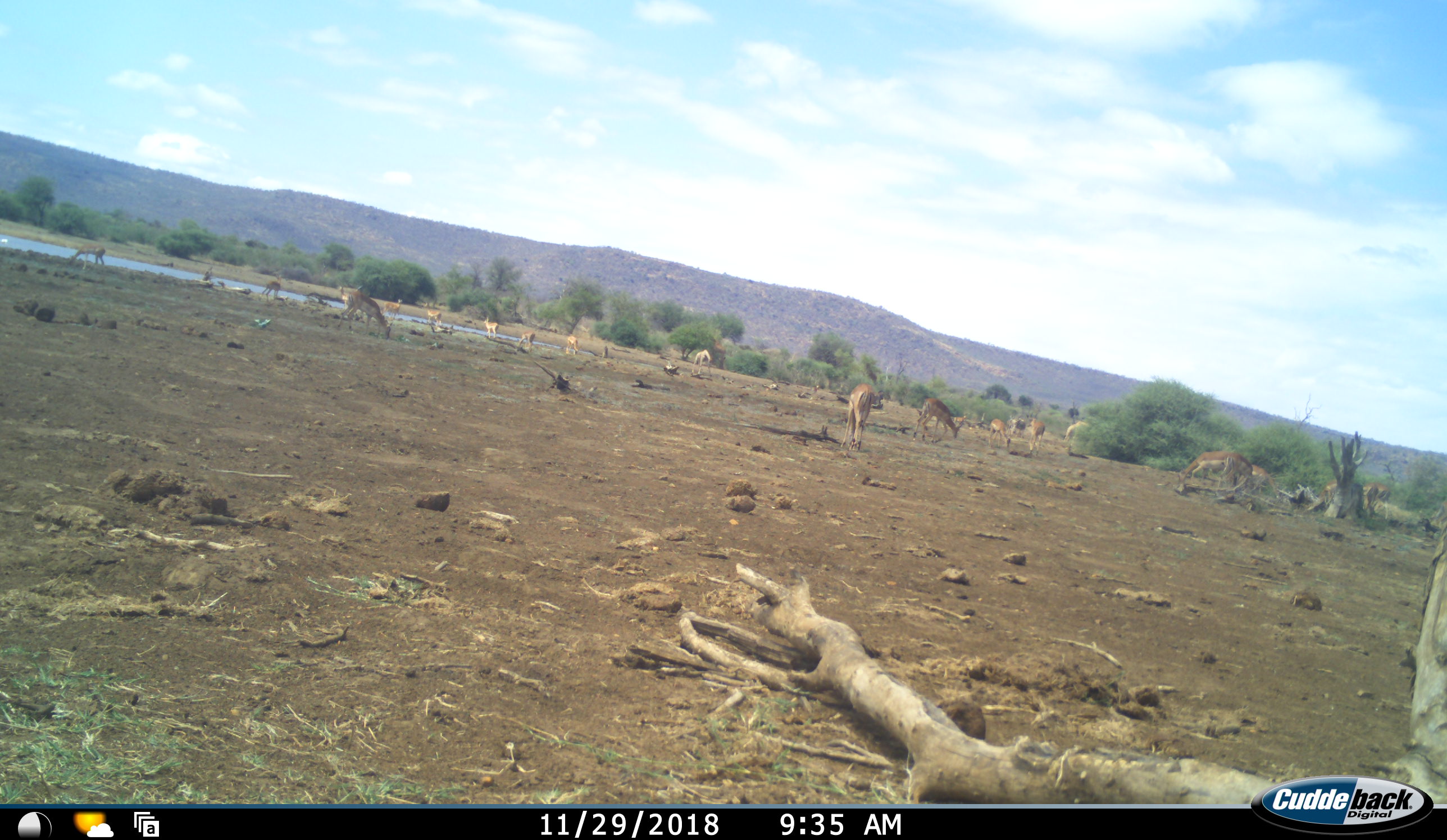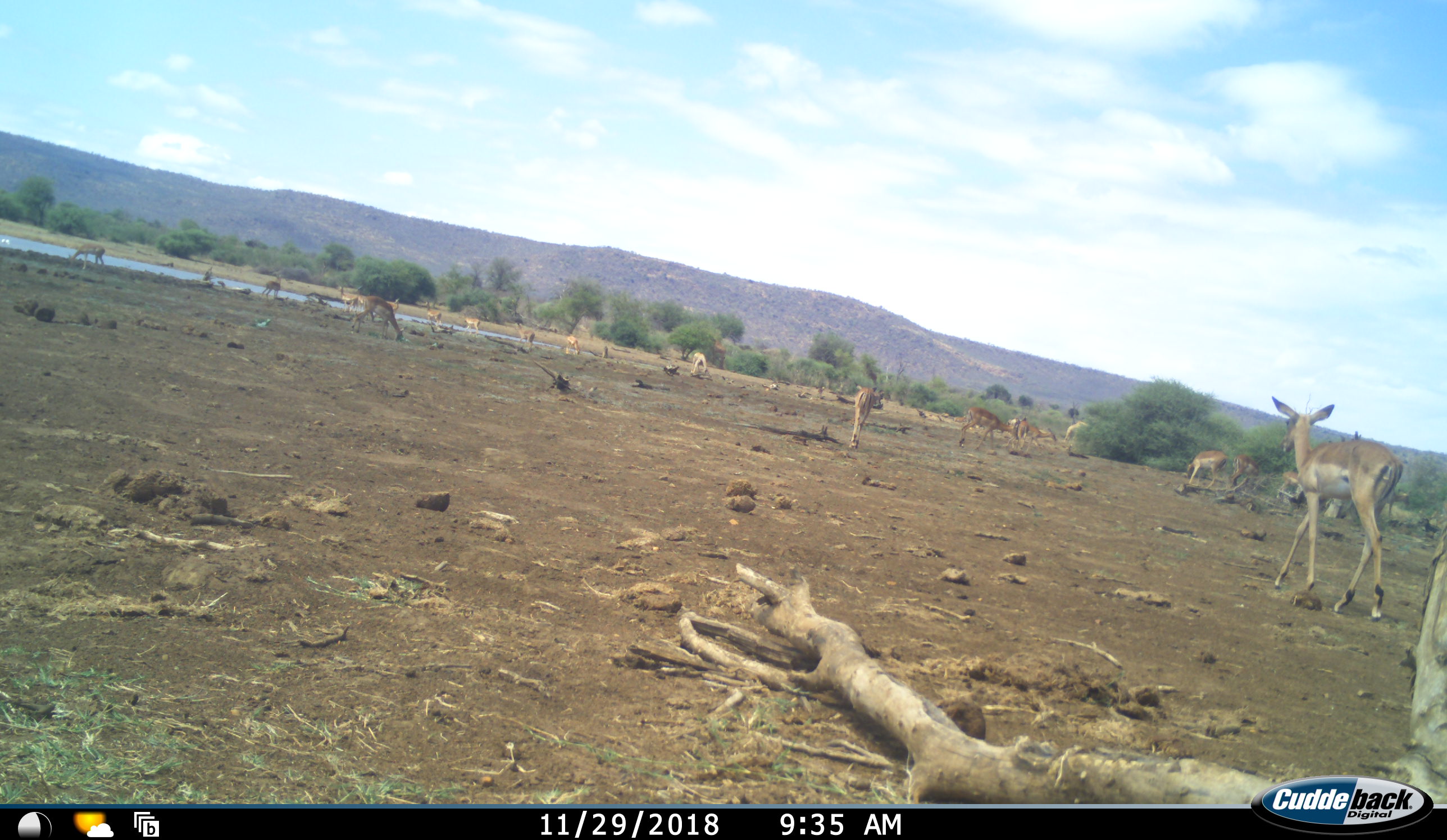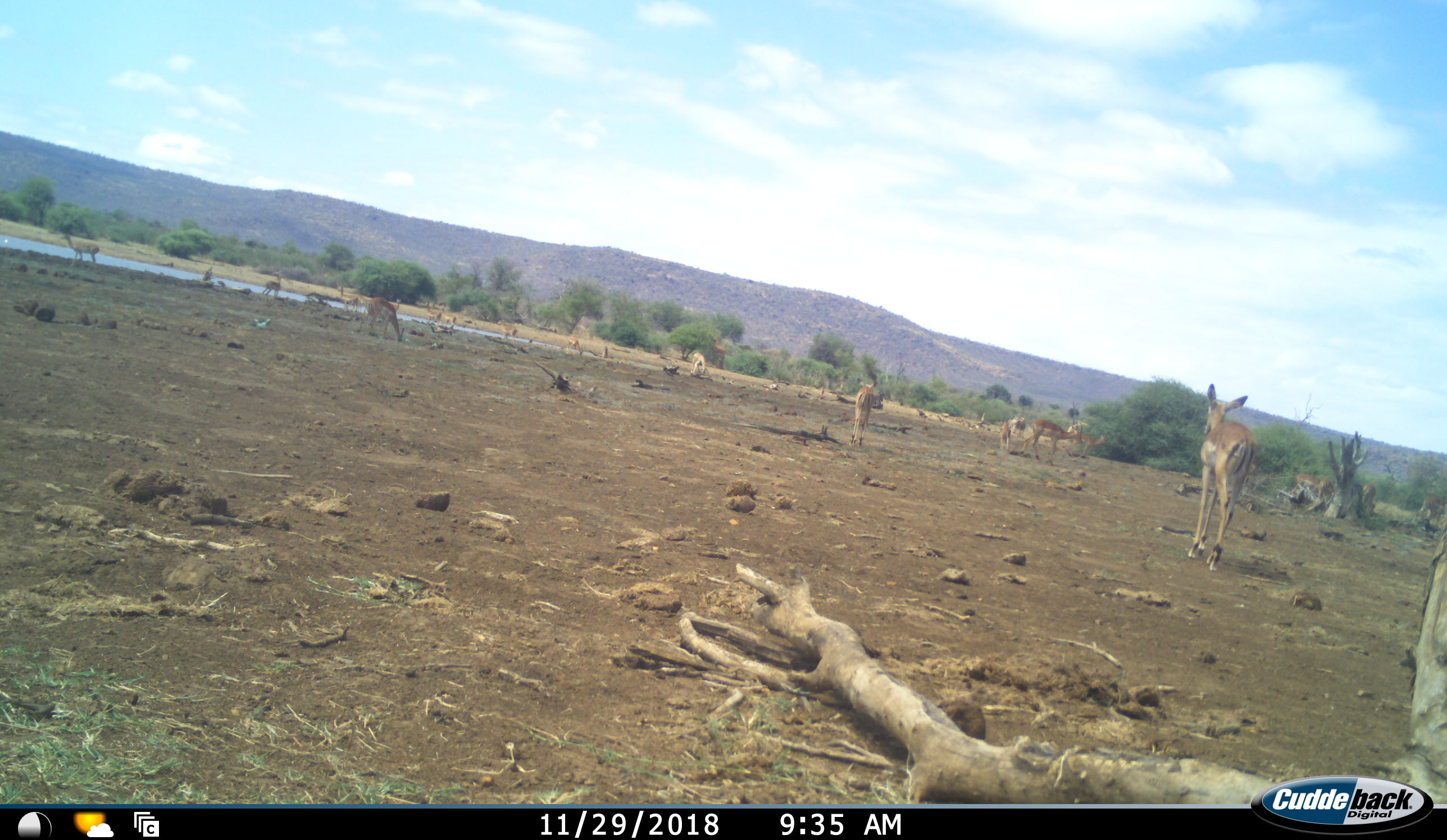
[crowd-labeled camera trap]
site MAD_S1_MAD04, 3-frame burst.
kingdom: Animalia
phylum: Chordata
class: Mammalia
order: Artiodactyla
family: Bovidae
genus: Aepyceros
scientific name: Aepyceros melampus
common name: impala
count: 11-50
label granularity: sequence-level